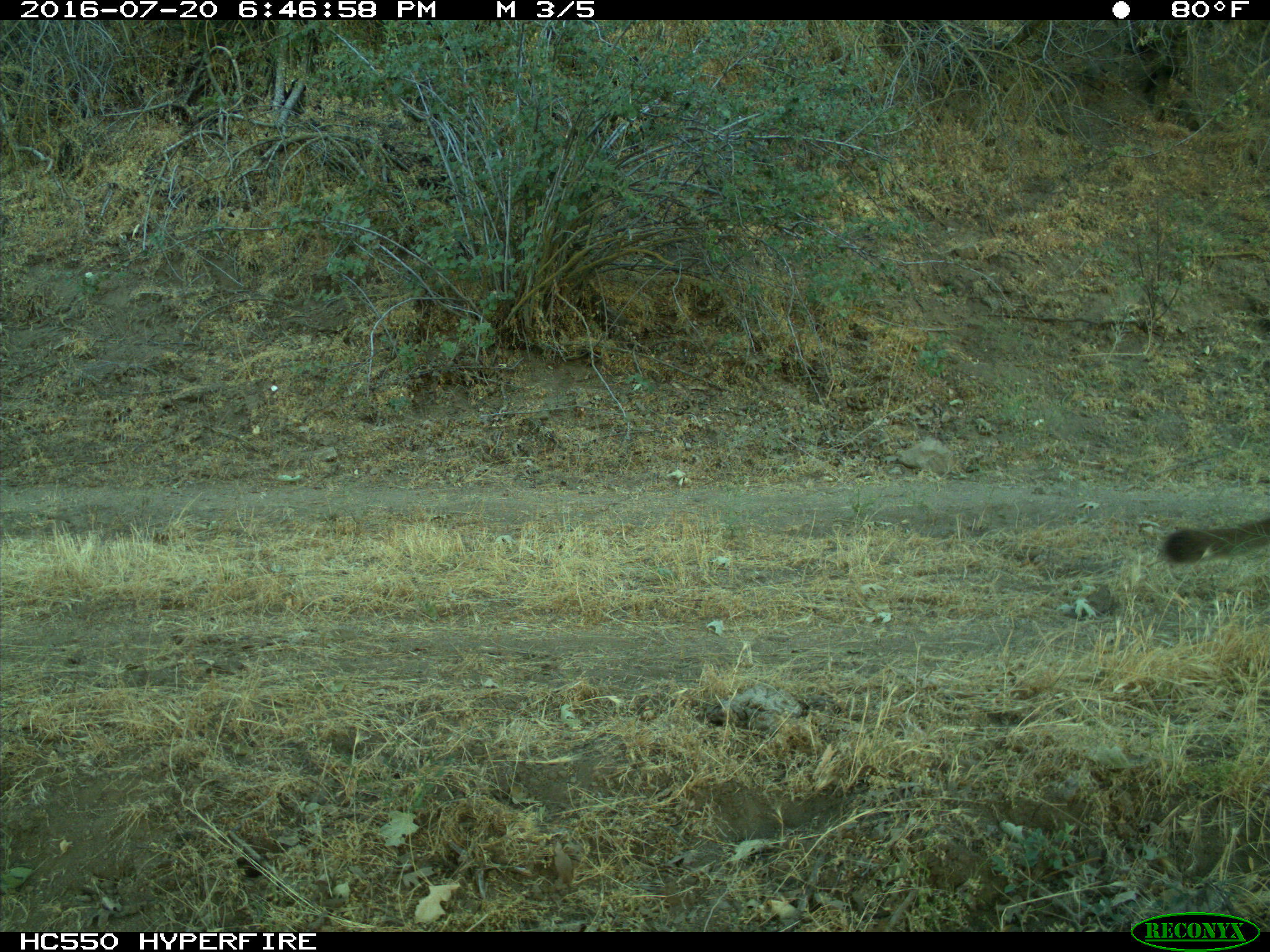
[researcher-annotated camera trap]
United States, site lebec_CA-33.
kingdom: Animalia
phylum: Chordata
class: Mammalia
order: Carnivora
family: Felidae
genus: Puma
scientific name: Puma concolor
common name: mountain lion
Puma concolor (mountain lion).